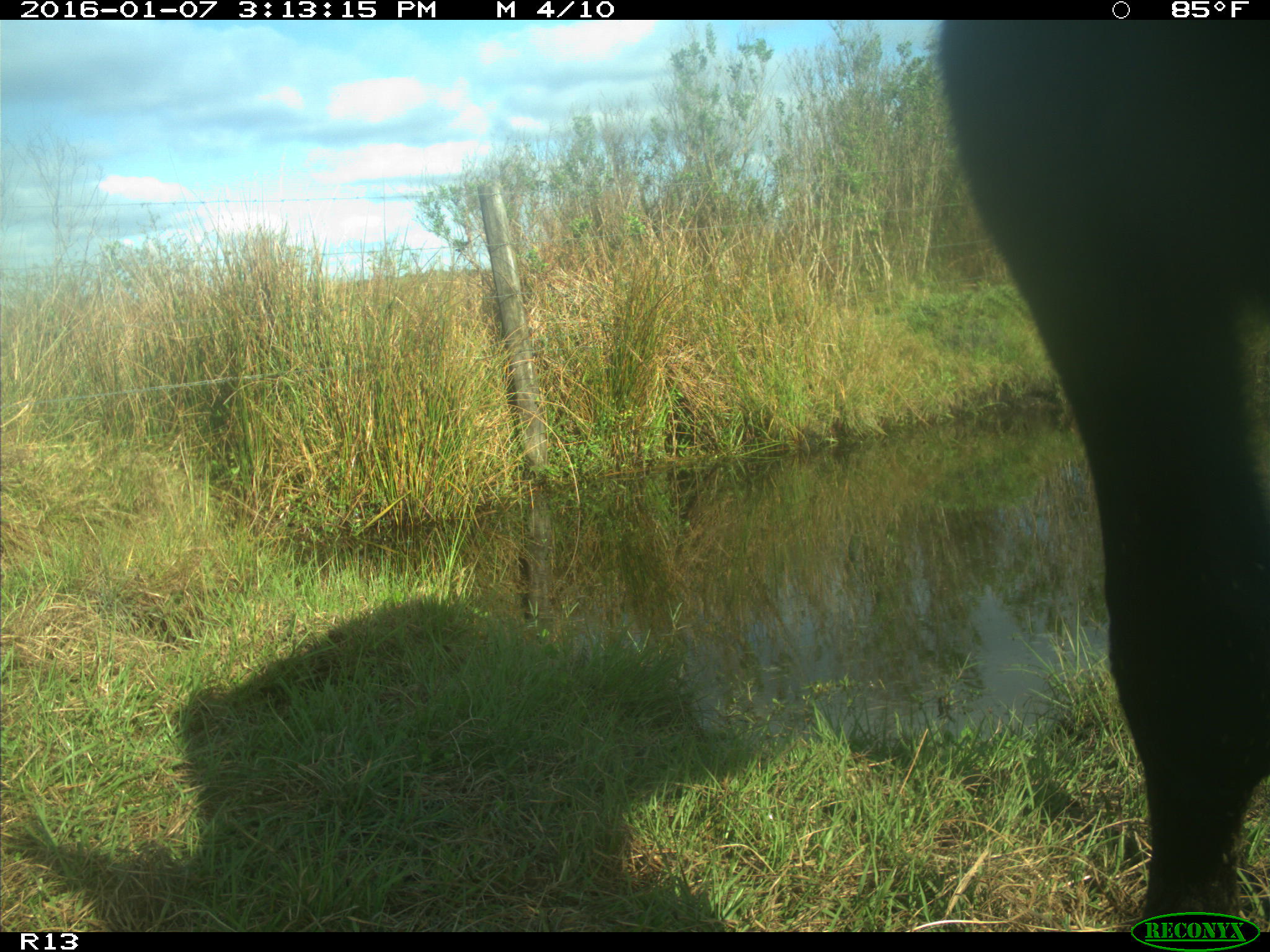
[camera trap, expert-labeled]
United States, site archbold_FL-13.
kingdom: Animalia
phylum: Chordata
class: Mammalia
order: Artiodactyla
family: Bovidae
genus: Bos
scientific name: Bos taurus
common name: domestic cow